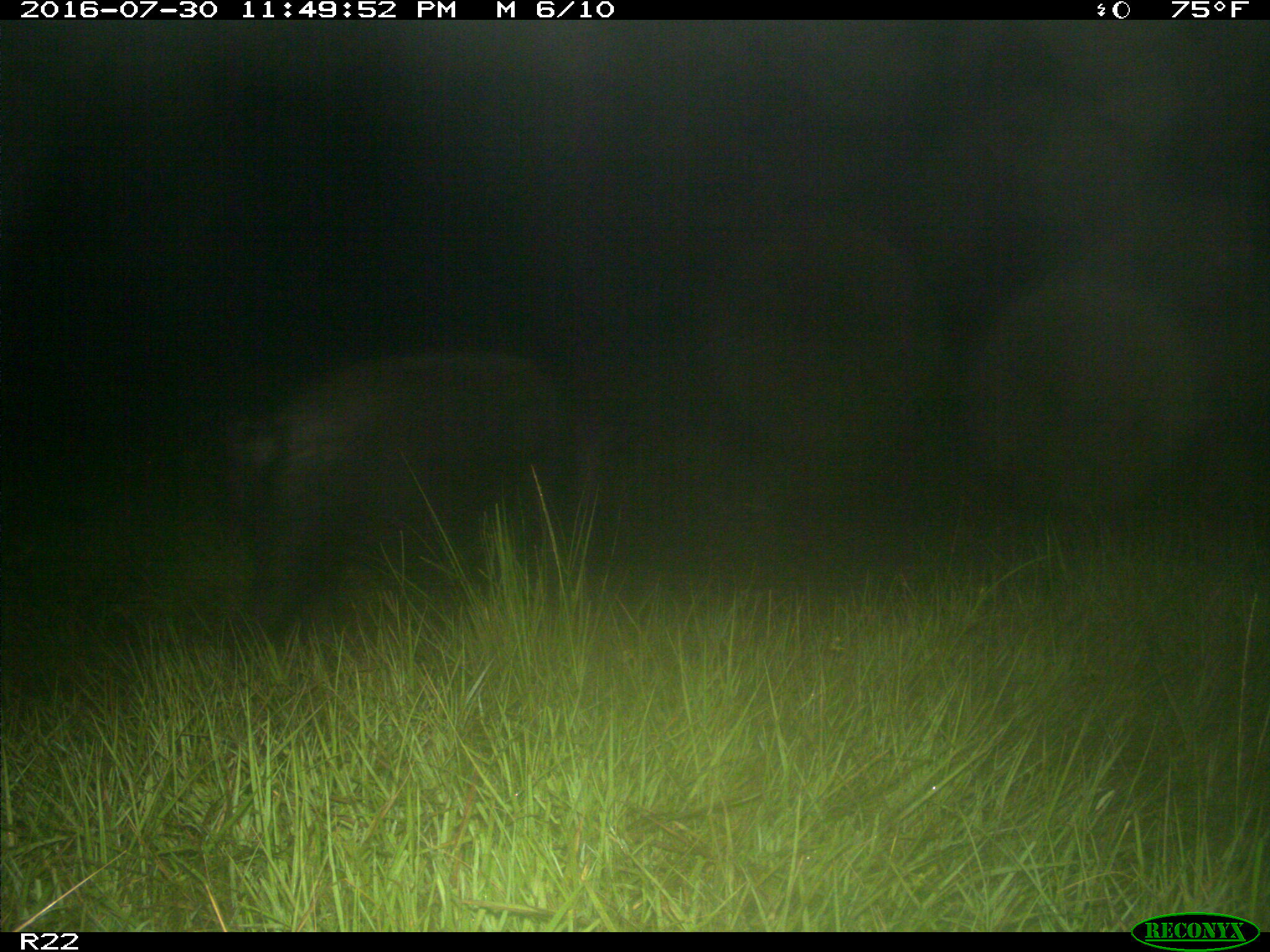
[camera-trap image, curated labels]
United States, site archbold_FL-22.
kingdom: Animalia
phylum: Chordata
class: Mammalia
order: Artiodactyla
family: Suidae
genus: Sus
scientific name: Sus scrofa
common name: wild boar